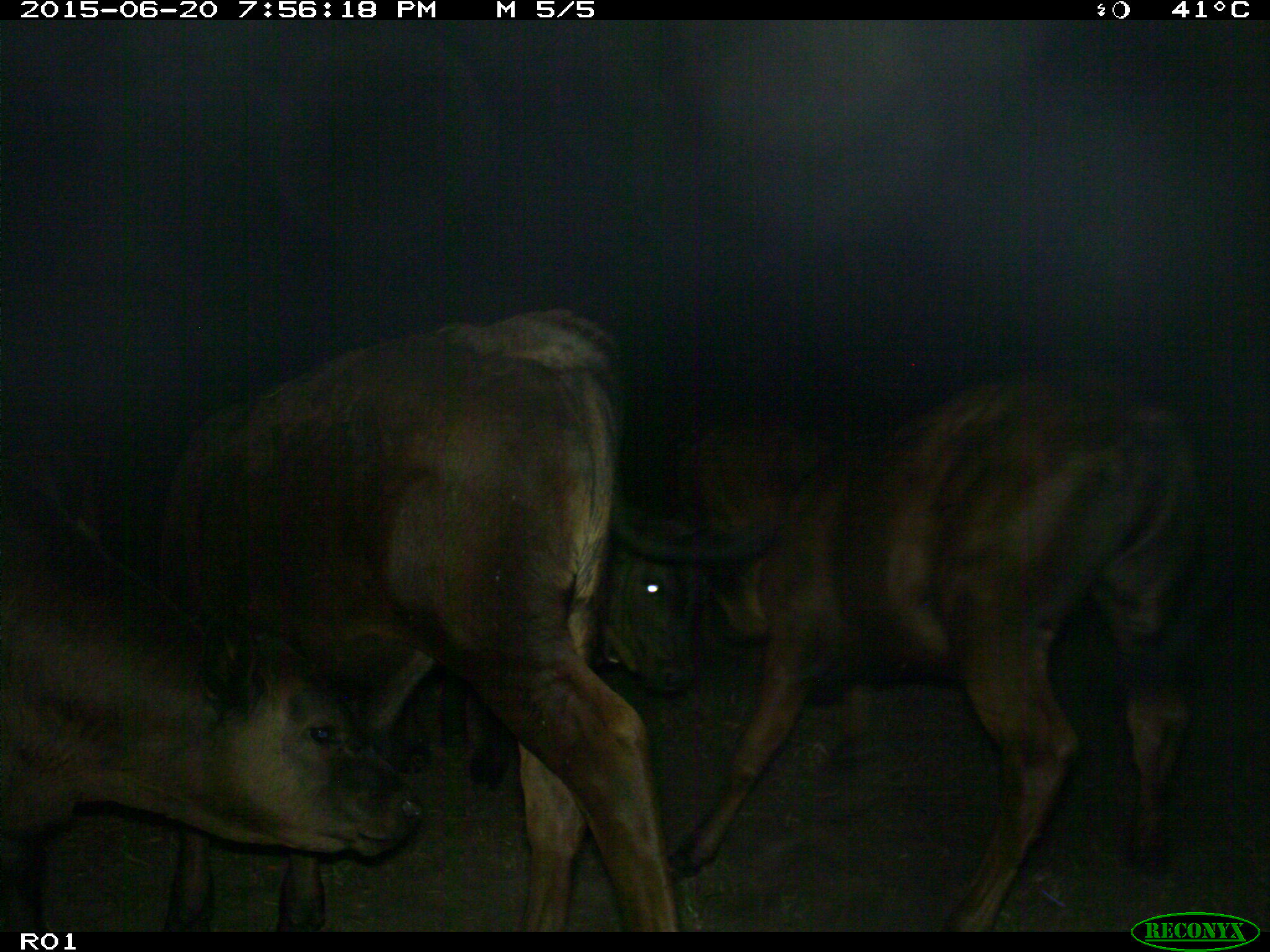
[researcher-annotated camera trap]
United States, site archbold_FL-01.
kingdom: Animalia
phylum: Chordata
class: Mammalia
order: Artiodactyla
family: Bovidae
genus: Bos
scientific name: Bos taurus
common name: domestic cow